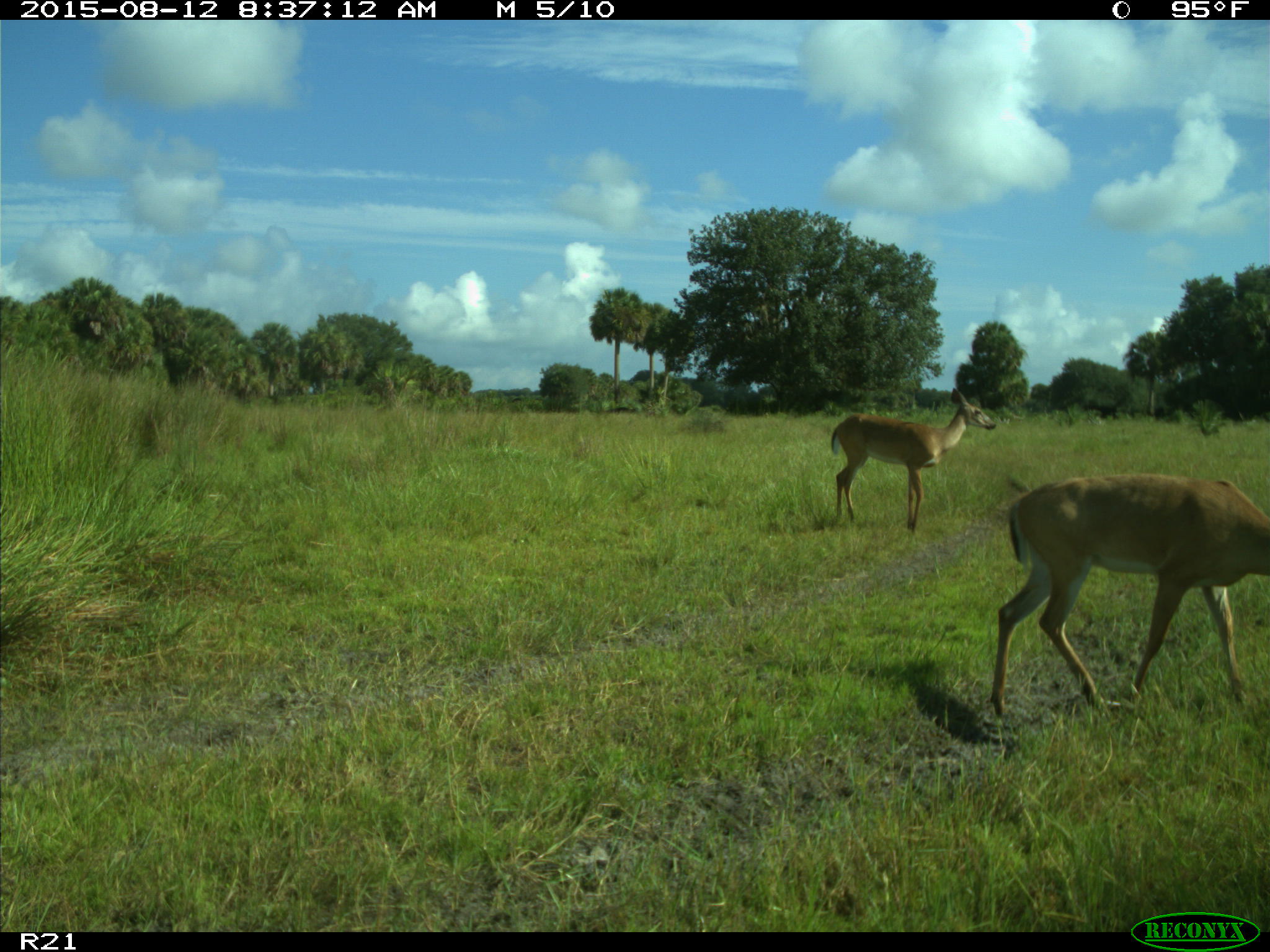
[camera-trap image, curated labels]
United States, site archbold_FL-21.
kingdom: Animalia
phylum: Chordata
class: Mammalia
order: Artiodactyla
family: Cervidae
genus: Odocoileus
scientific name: Odocoileus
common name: deer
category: unidentified deer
Unidentified deer (deer) (Odocoileus).